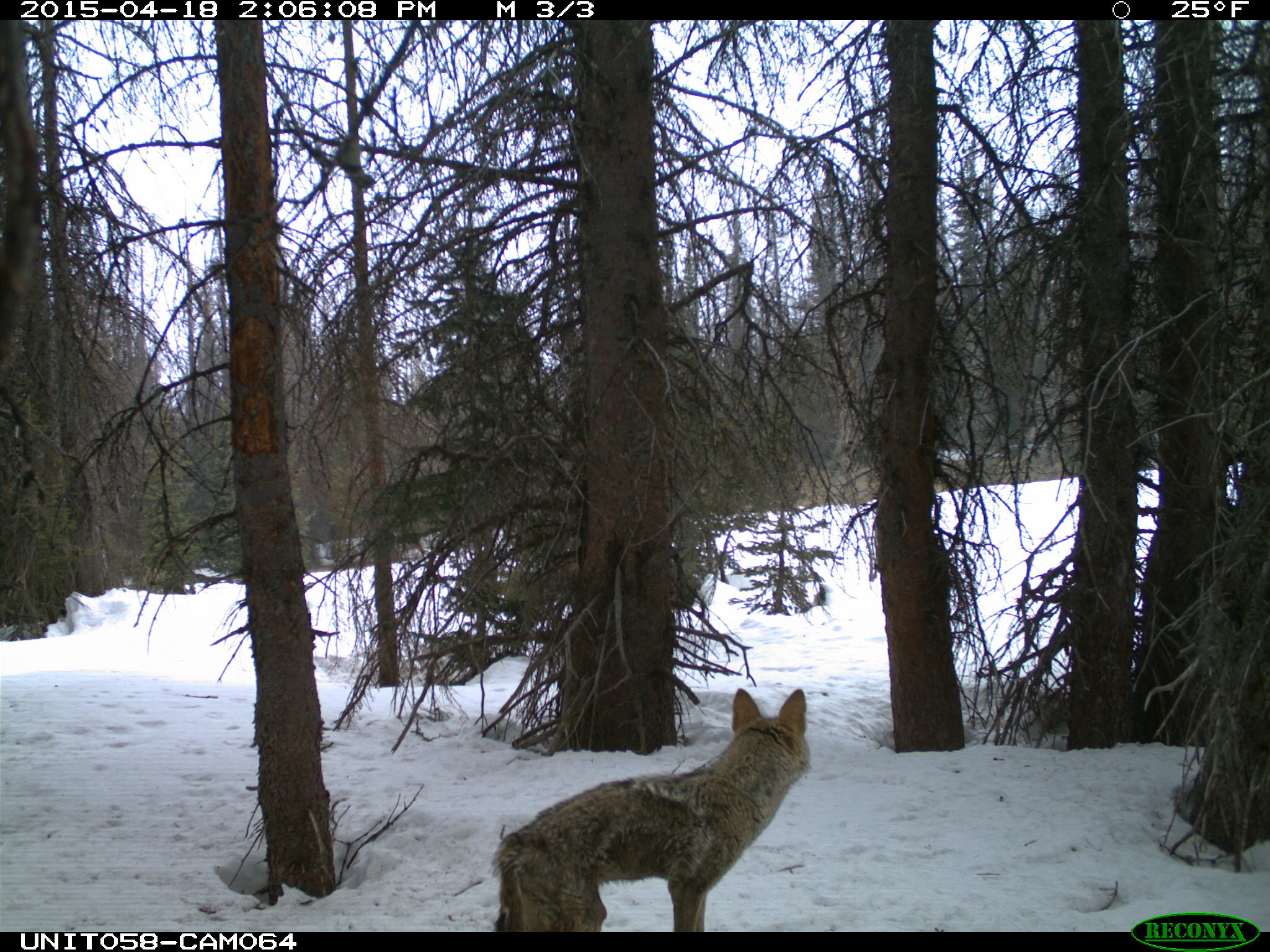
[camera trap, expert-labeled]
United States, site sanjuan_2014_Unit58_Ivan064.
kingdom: Animalia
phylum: Chordata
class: Mammalia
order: Carnivora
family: Canidae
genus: Canis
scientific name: Canis latrans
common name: coyote